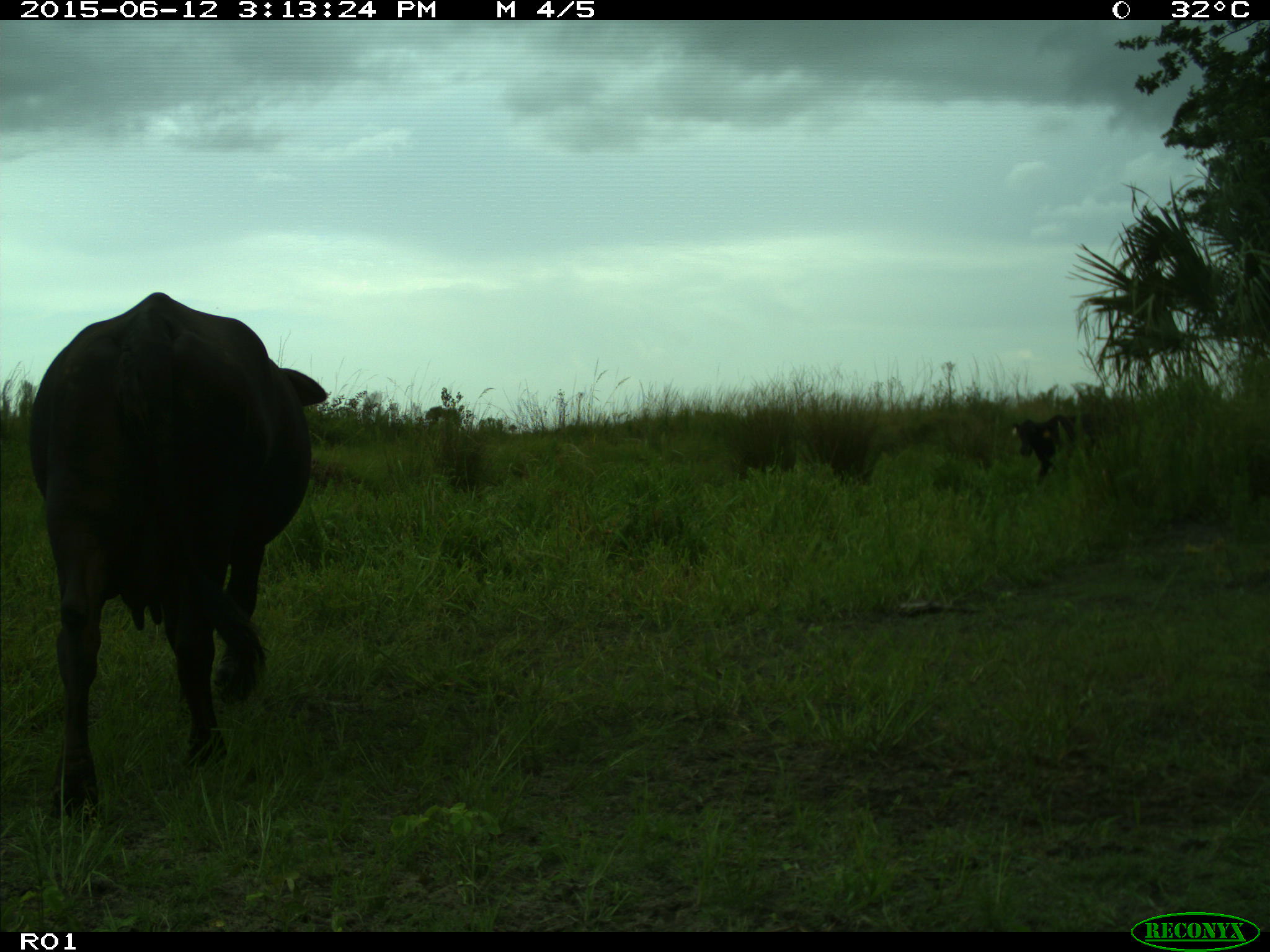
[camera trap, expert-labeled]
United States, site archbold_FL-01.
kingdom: Animalia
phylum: Chordata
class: Mammalia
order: Artiodactyla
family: Bovidae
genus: Bos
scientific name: Bos taurus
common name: domestic cow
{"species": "Bos taurus (domestic cow)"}